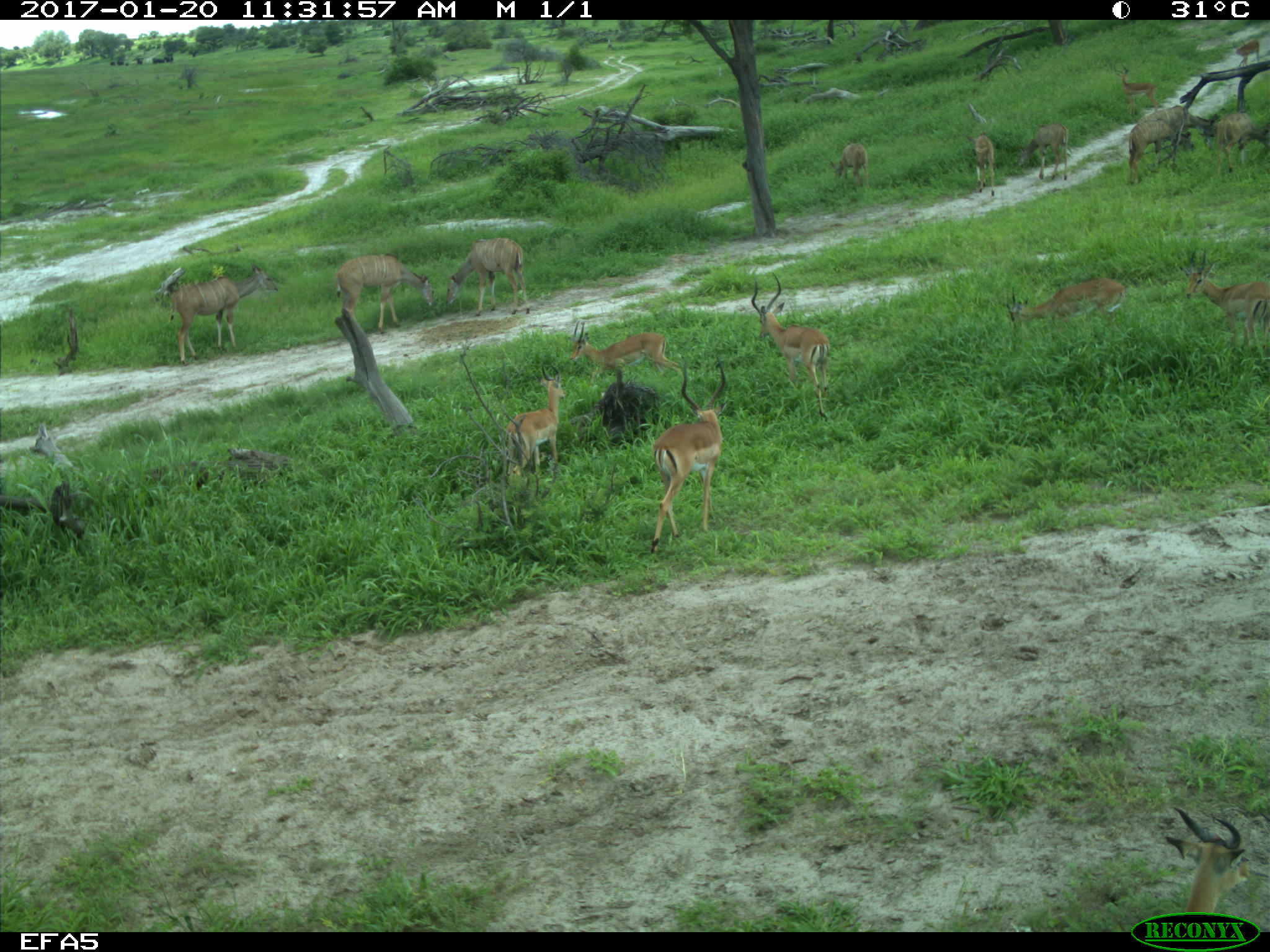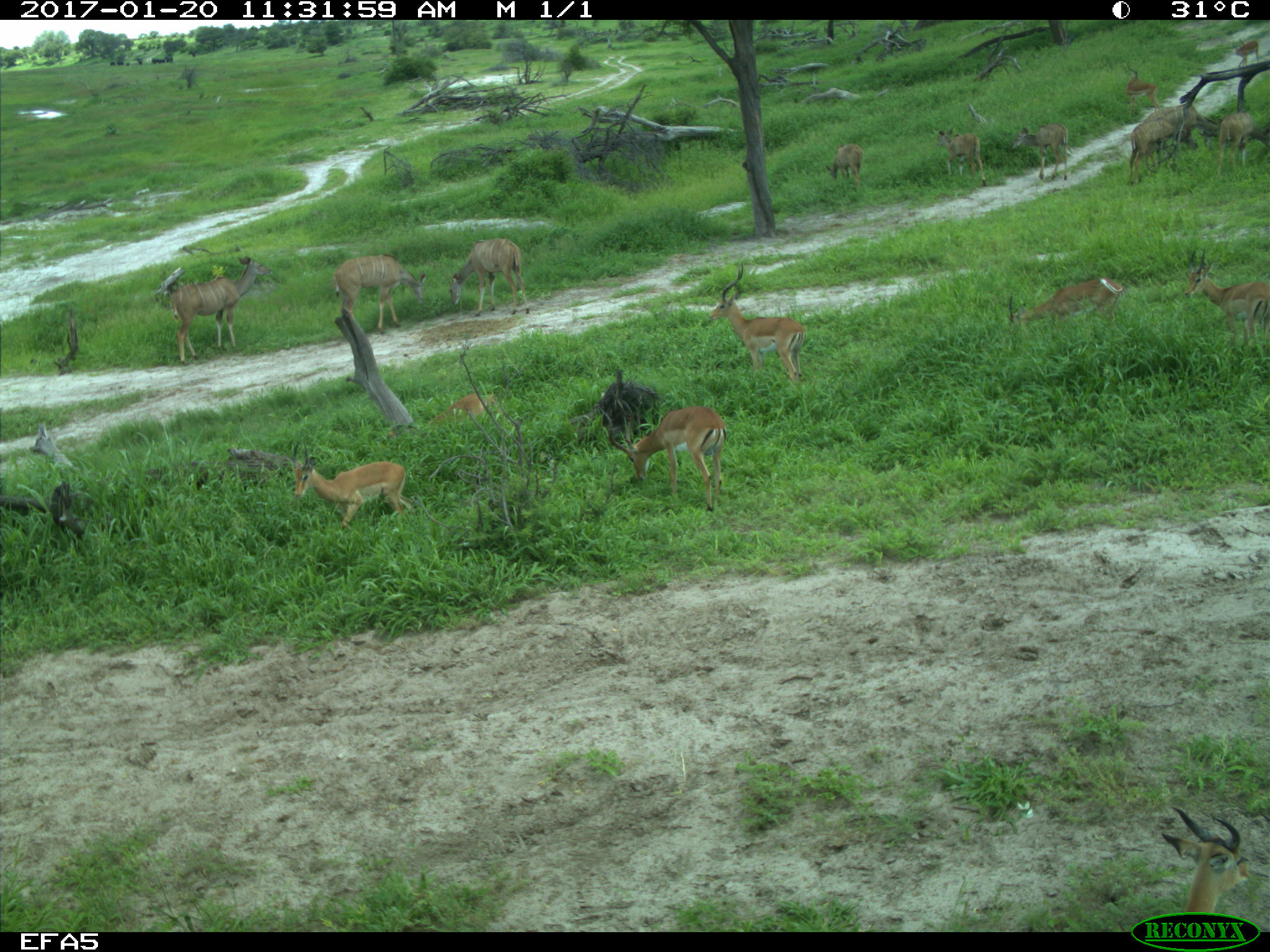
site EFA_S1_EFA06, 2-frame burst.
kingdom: Animalia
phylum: Chordata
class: Mammalia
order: Artiodactyla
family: Bovidae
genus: Aepyceros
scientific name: Aepyceros melampus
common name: impala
Impala (Aepyceros melampus), count 9. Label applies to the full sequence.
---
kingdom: Animalia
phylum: Chordata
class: Mammalia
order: Artiodactyla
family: Bovidae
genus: Tragelaphus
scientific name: Tragelaphus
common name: kudu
Kudu (Tragelaphus), count 9. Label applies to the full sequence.